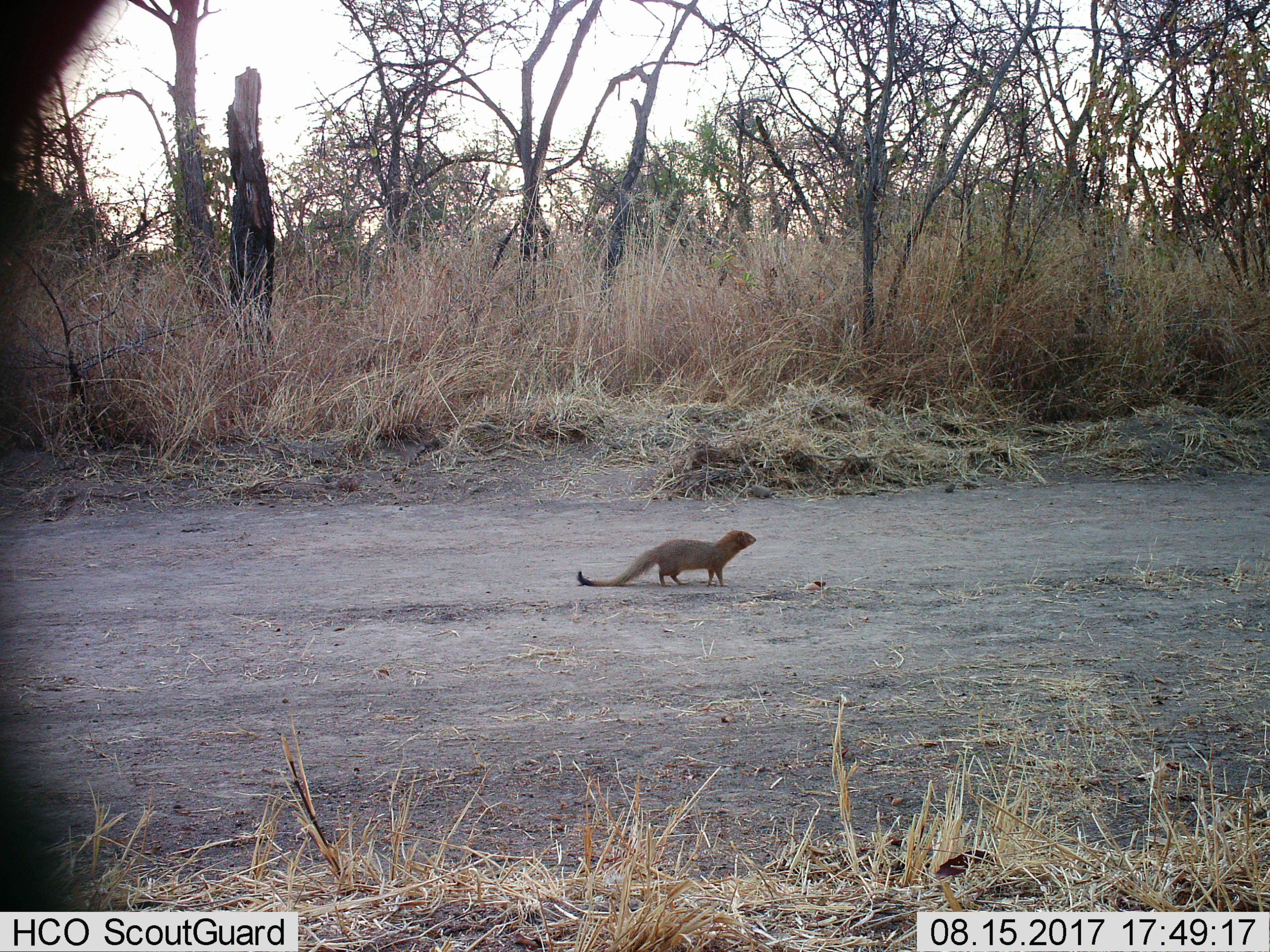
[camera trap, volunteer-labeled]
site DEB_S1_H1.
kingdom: Animalia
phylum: Chordata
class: Mammalia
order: Carnivora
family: Herpestidae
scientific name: Herpestidae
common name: mongoose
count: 1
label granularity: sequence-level